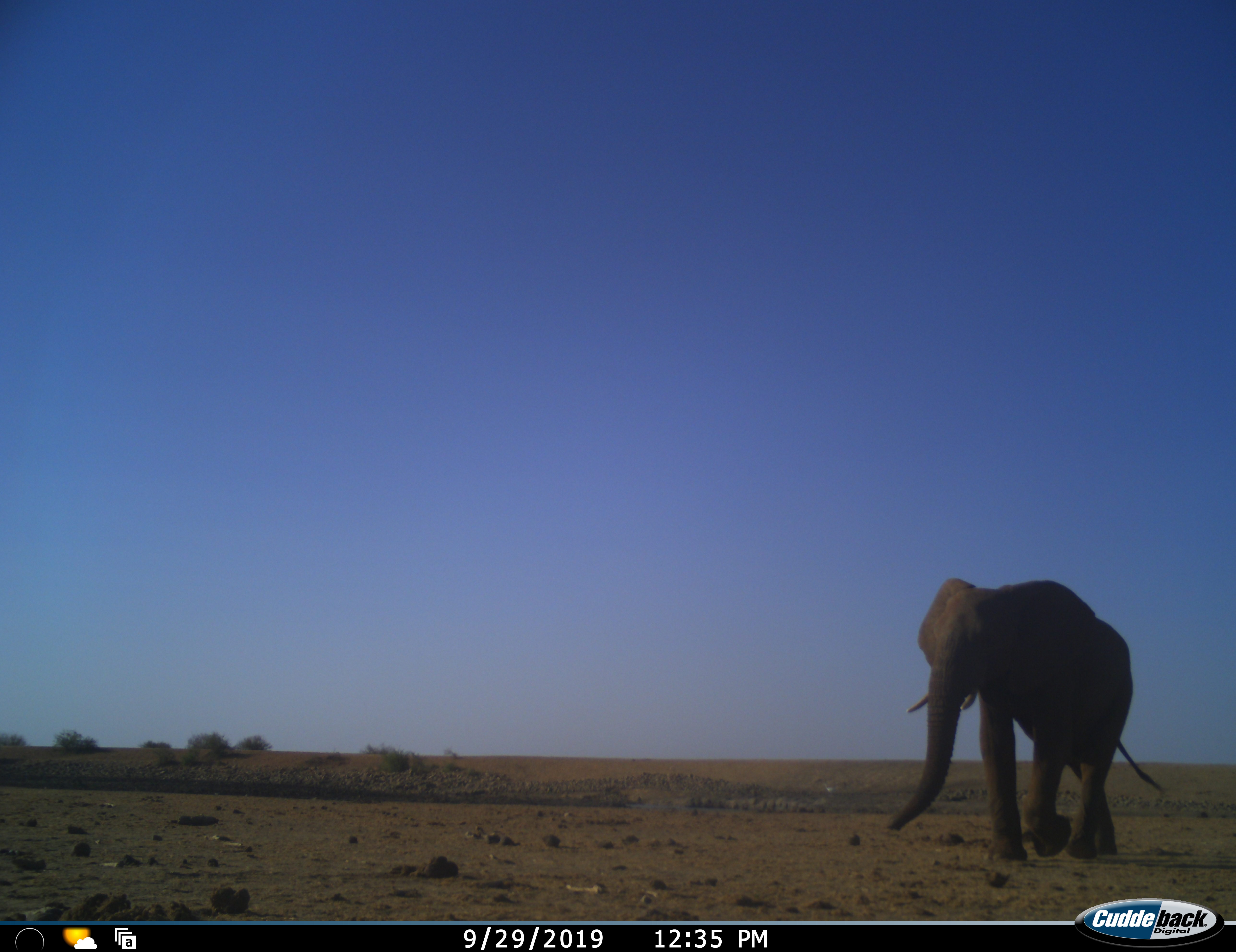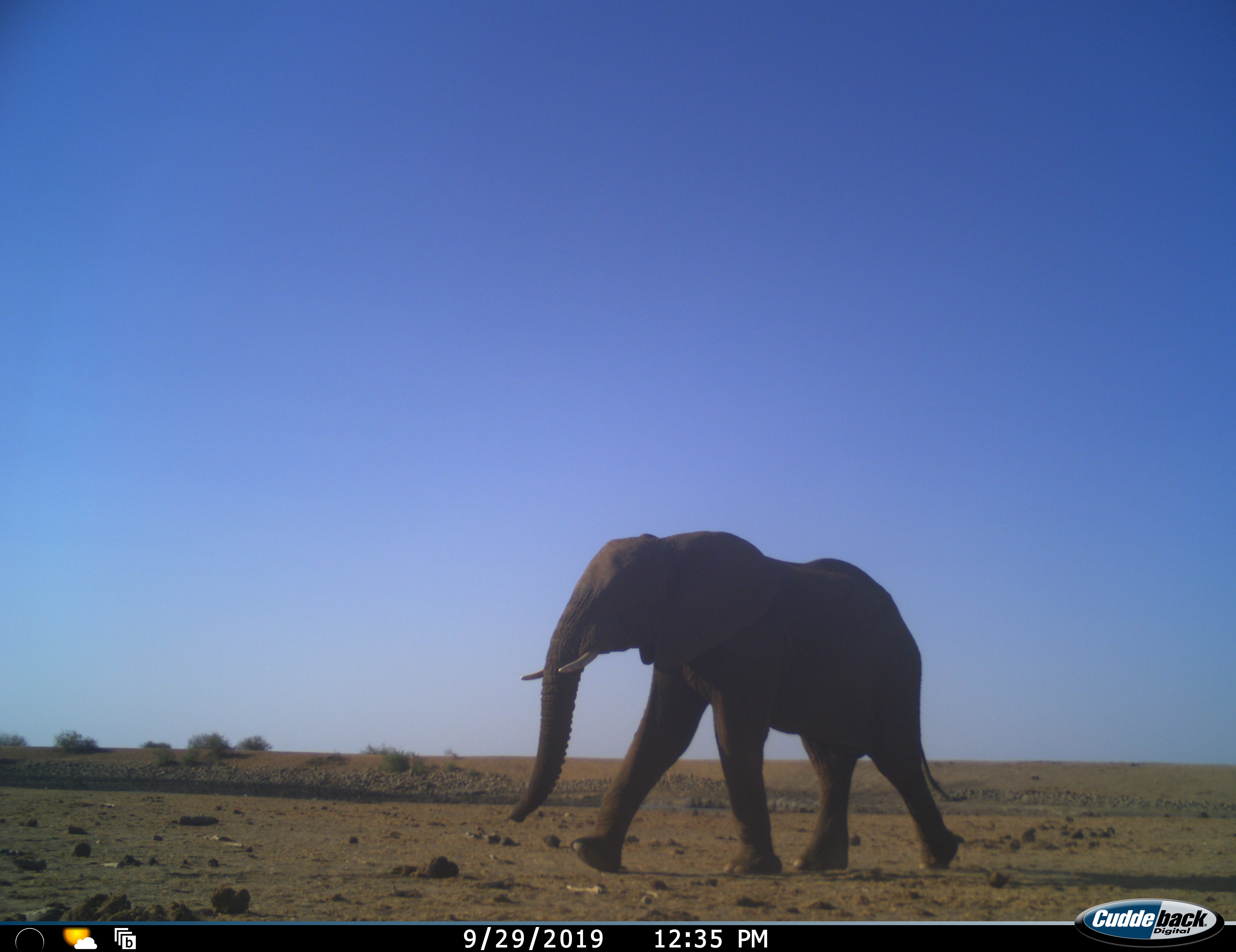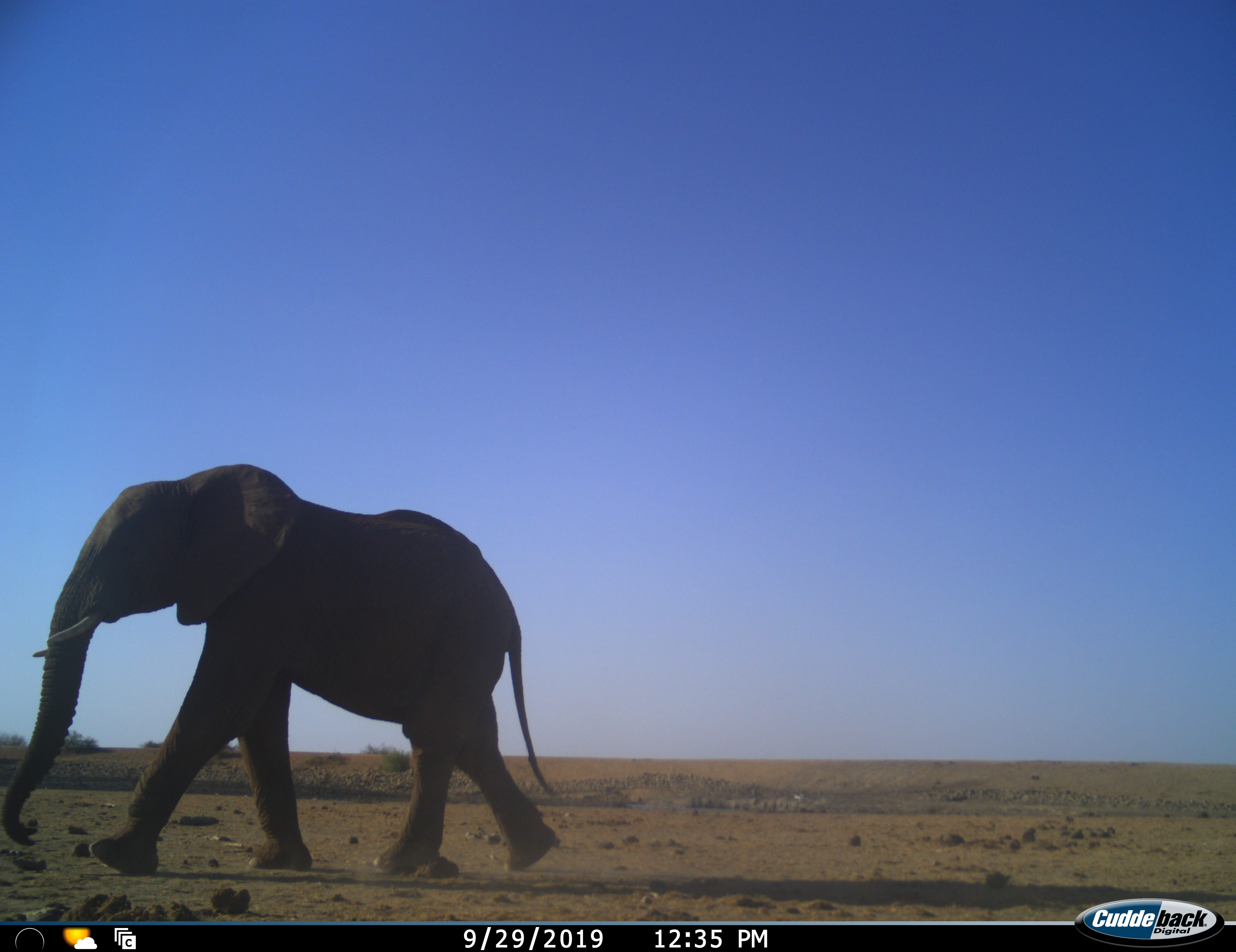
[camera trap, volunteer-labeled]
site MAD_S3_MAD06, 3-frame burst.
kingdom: Animalia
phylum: Chordata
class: Mammalia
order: Proboscidea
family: Elephantidae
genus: Loxodonta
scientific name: Loxodonta africana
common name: african bush elephant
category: elephant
Elephant (african bush elephant) (Loxodonta africana), count 1. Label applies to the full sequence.